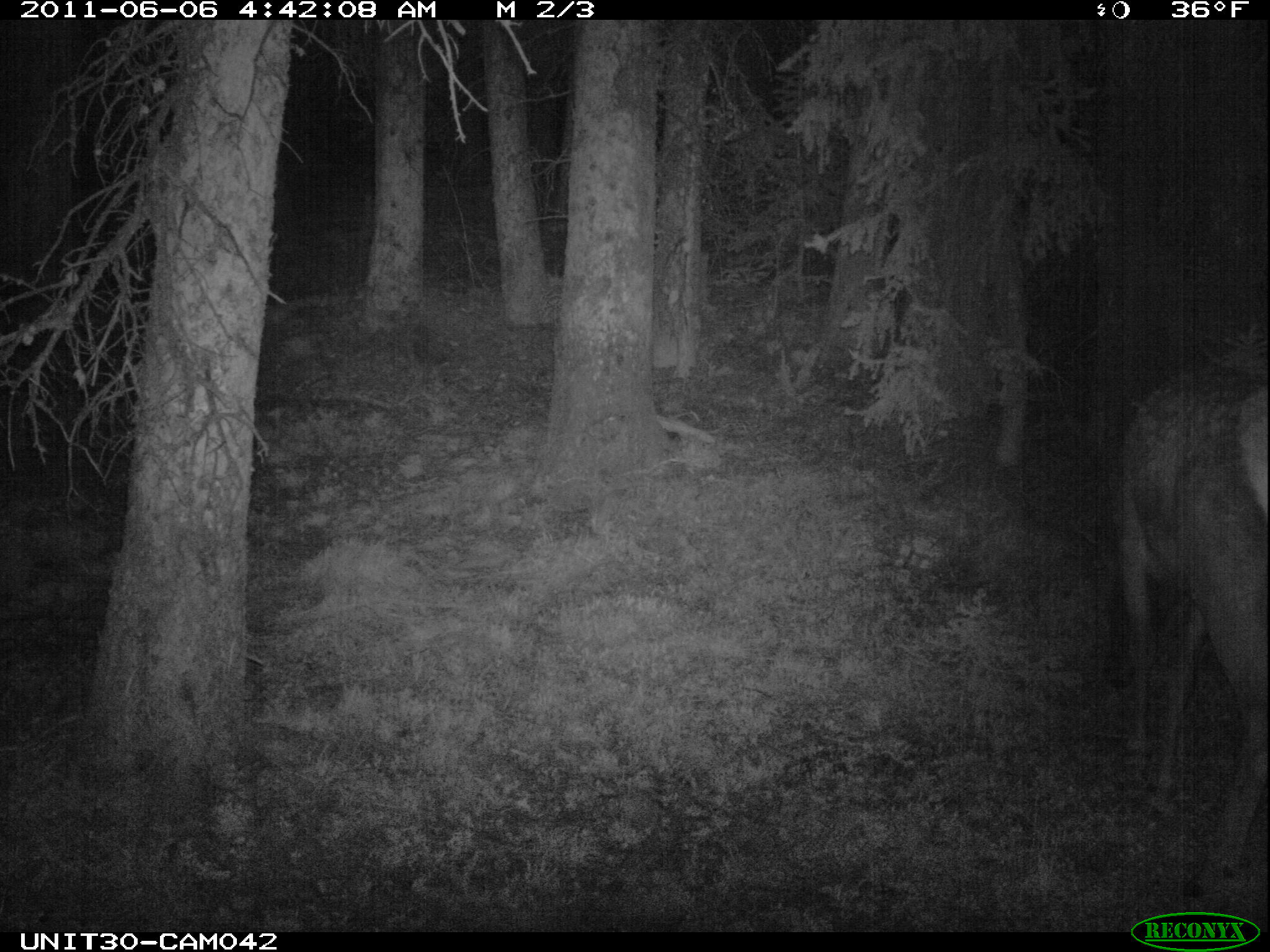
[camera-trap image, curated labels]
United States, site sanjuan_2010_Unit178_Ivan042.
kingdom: Animalia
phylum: Chordata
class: Mammalia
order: Artiodactyla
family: Cervidae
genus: Cervus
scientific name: Cervus elaphus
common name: red deer